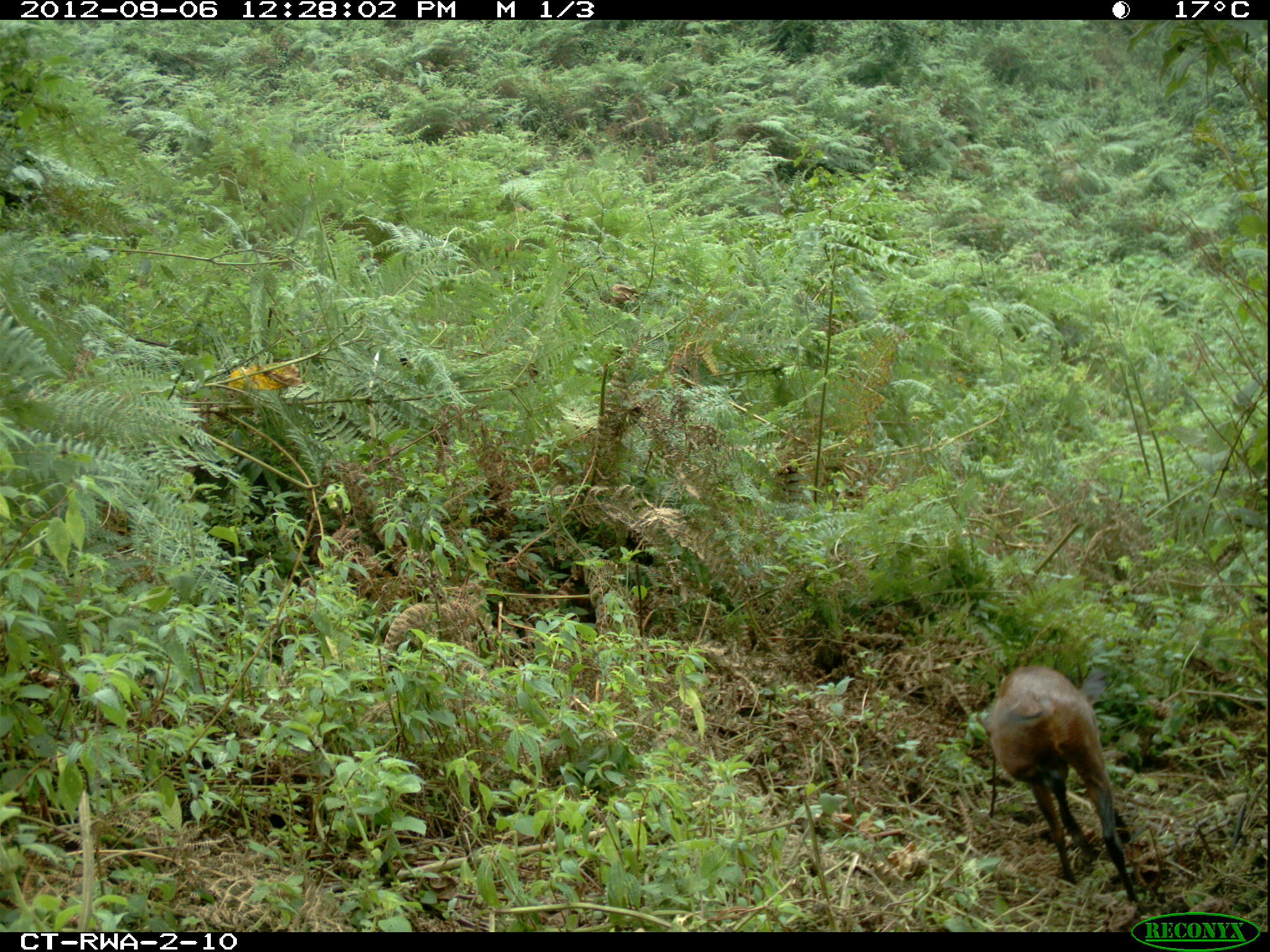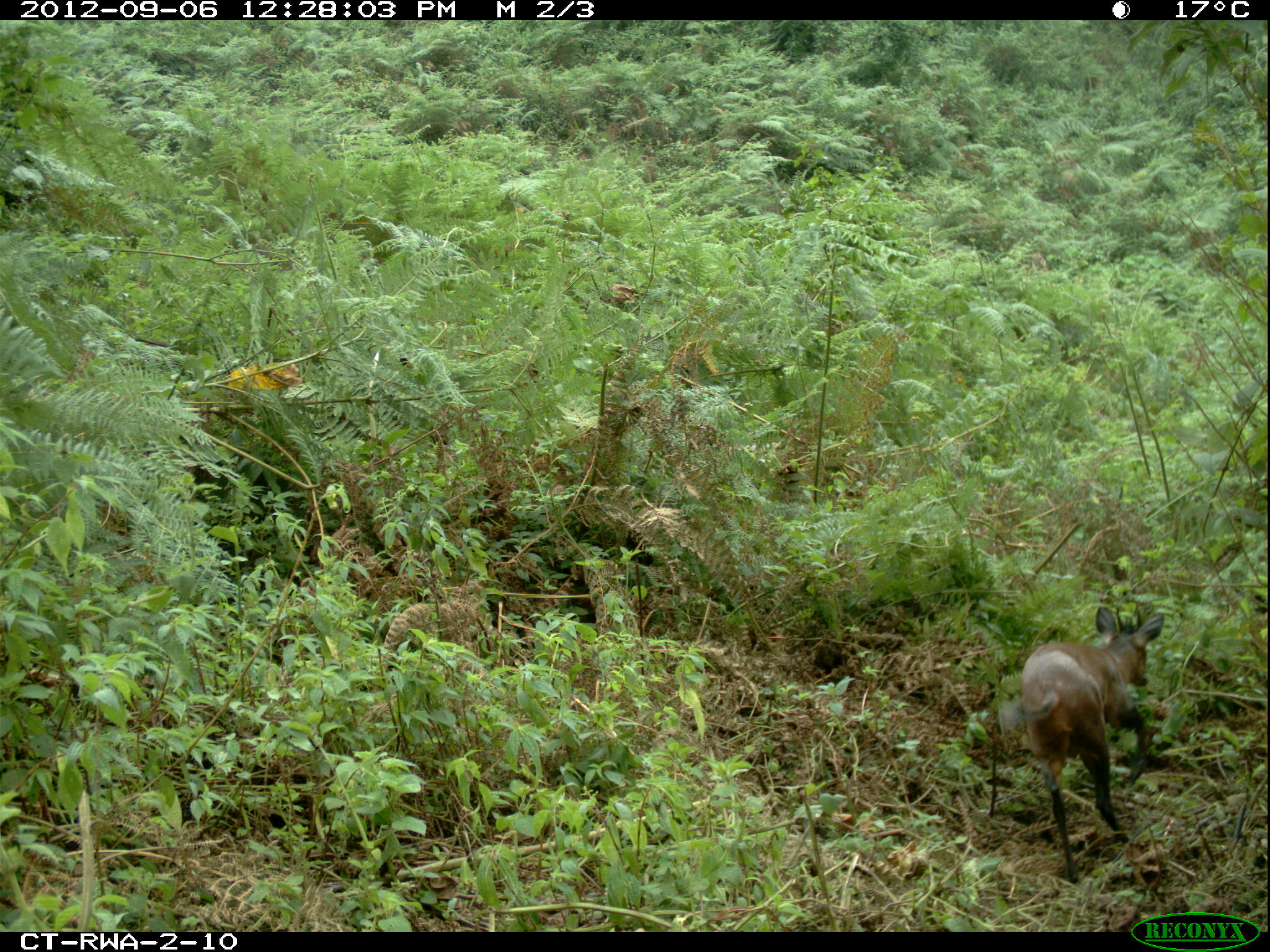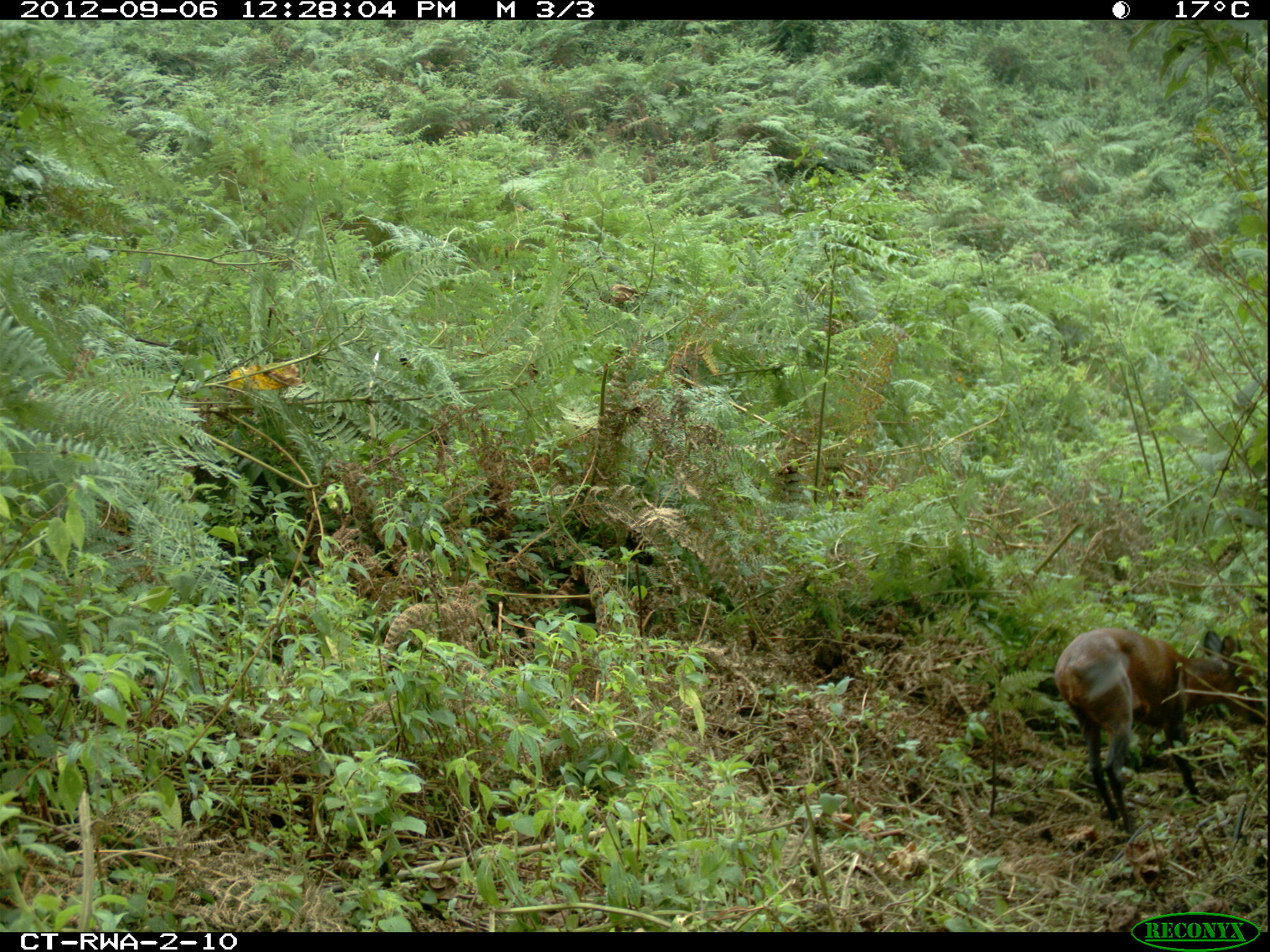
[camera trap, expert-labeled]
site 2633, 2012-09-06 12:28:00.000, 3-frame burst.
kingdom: Animalia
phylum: Chordata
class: Mammalia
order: Artiodactyla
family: Bovidae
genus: Cephalophus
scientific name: Cephalophus nigrifrons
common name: black-fronted duiker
Cephalophus nigrifrons (black-fronted duiker), count 1.